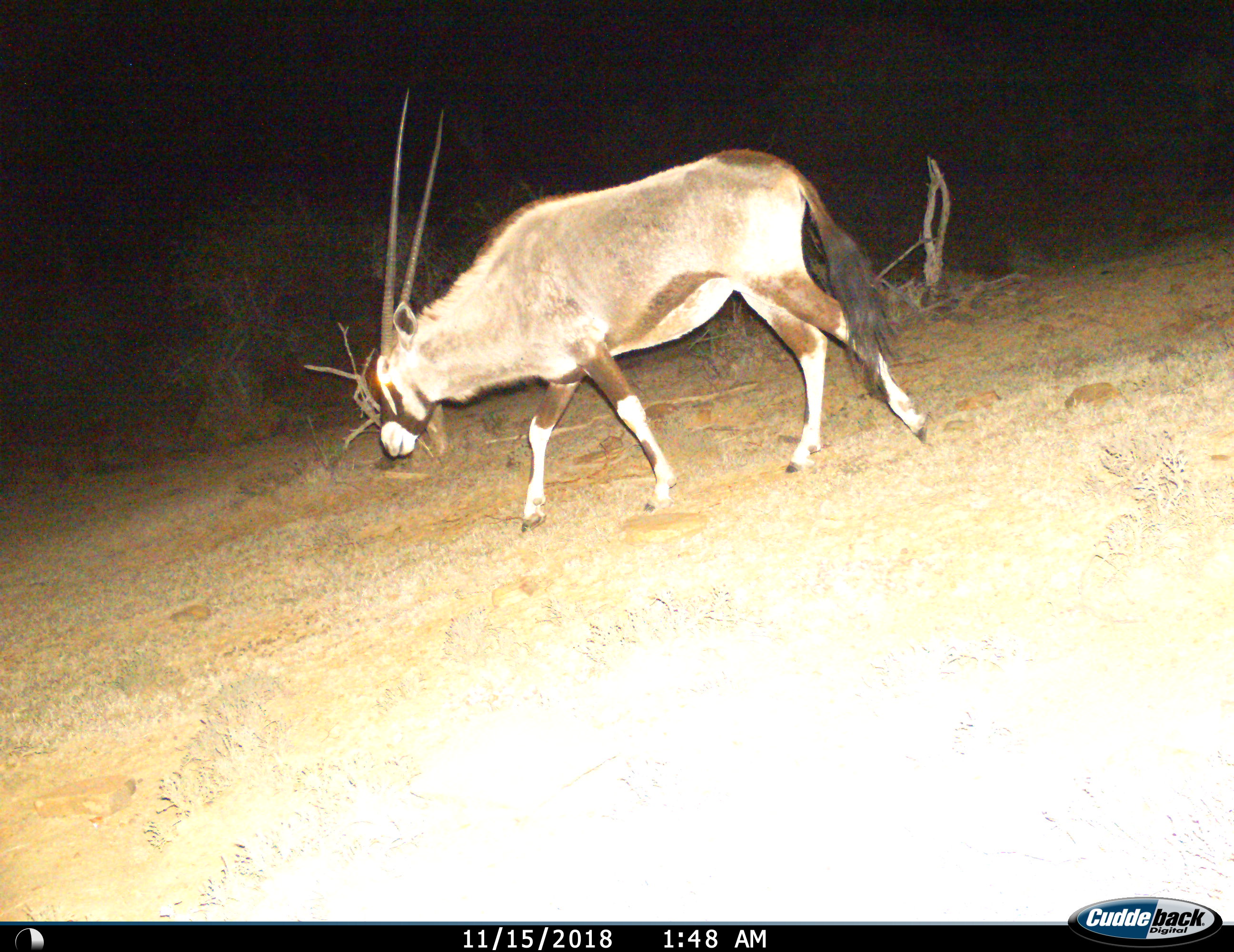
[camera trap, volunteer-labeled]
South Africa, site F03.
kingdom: Animalia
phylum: Chordata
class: Mammalia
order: Artiodactyla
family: Bovidae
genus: Oryx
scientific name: Oryx gazella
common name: gemsbok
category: gemsbokoryx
Gemsbokoryx (gemsbok) (Oryx gazella), count 1. Behavior (volunteer vote fractions): standing 30%, resting 0%, moving 90%, interacting 0%. Young present (vote fraction): 0%. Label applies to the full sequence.